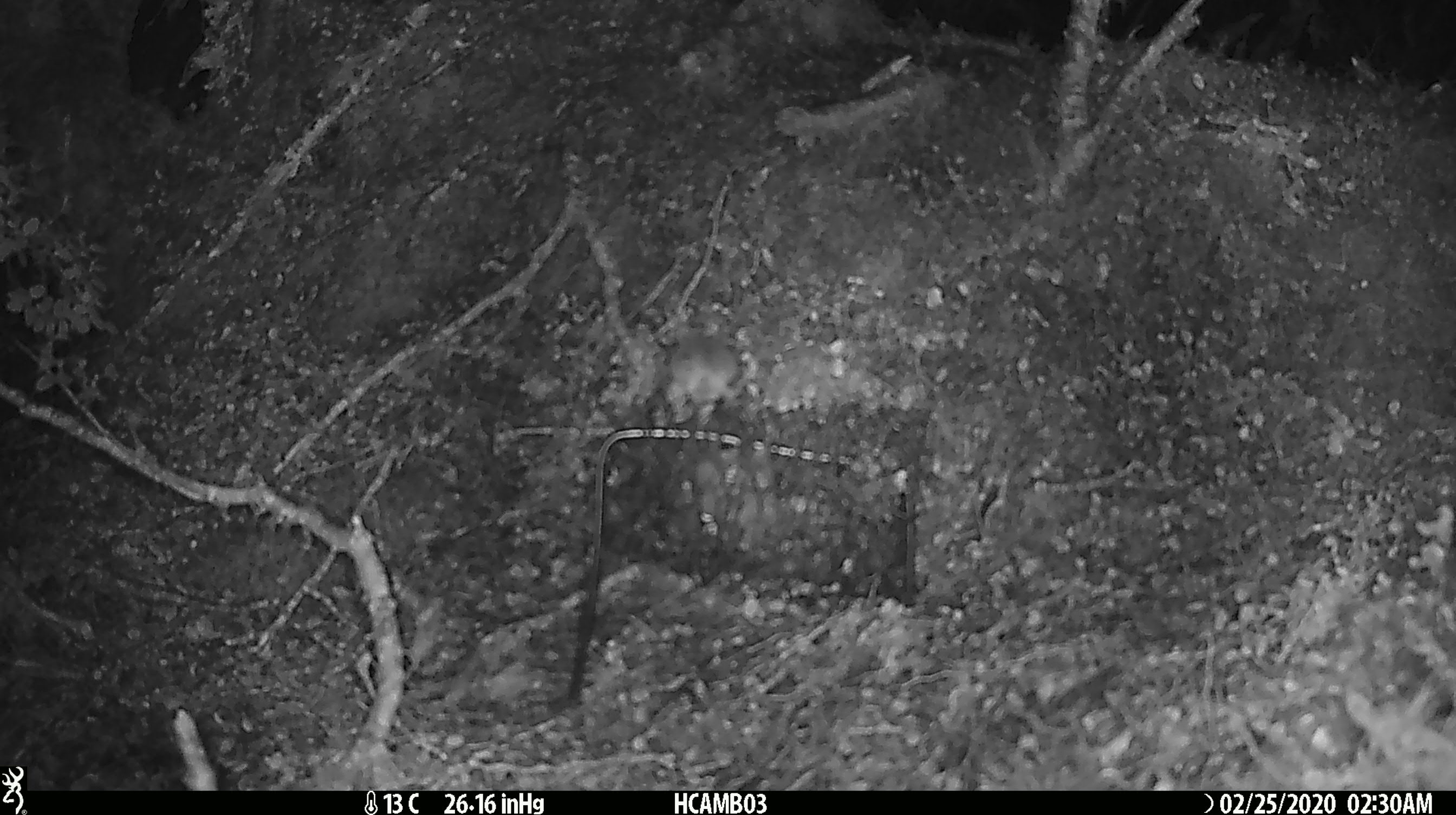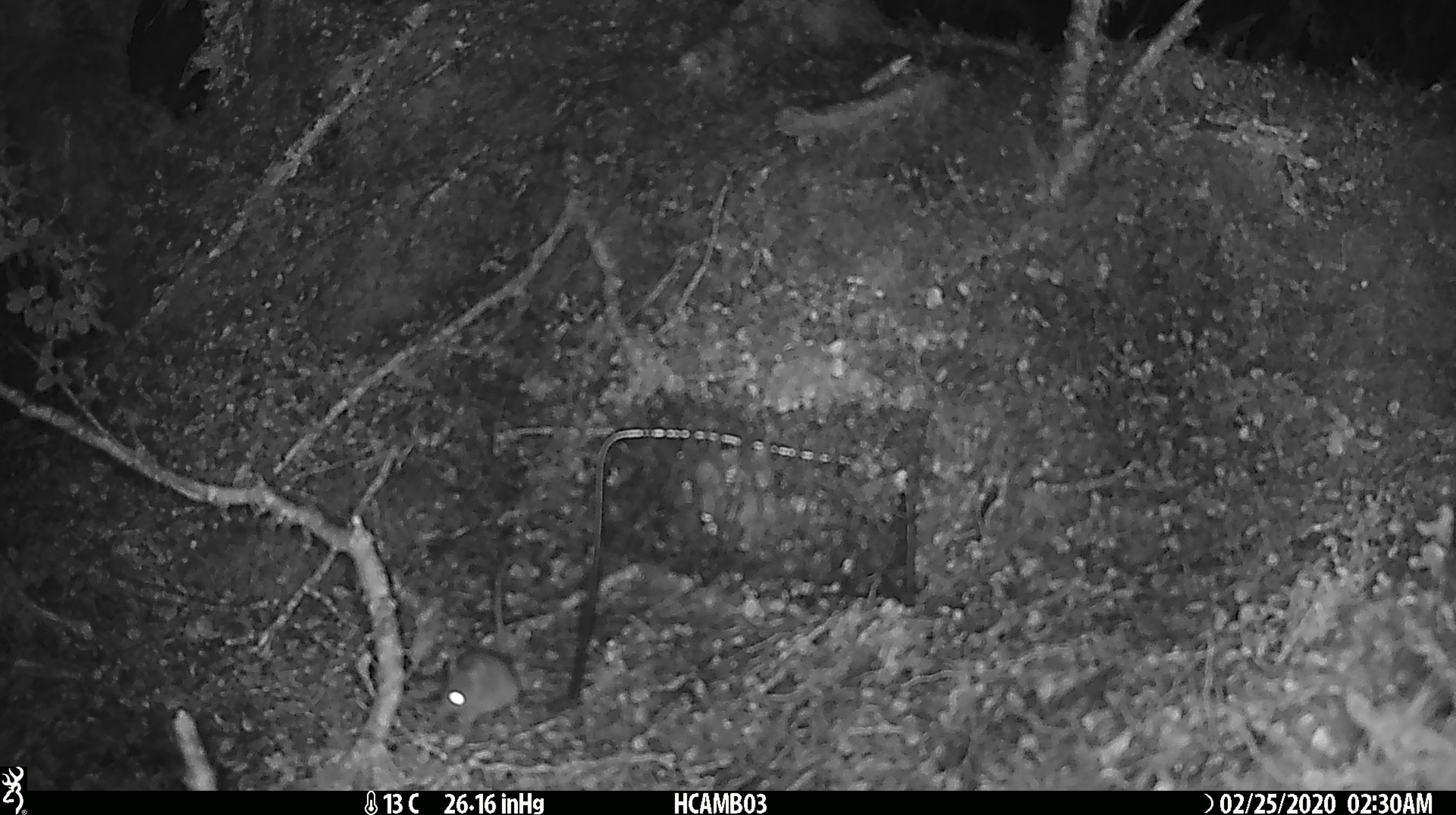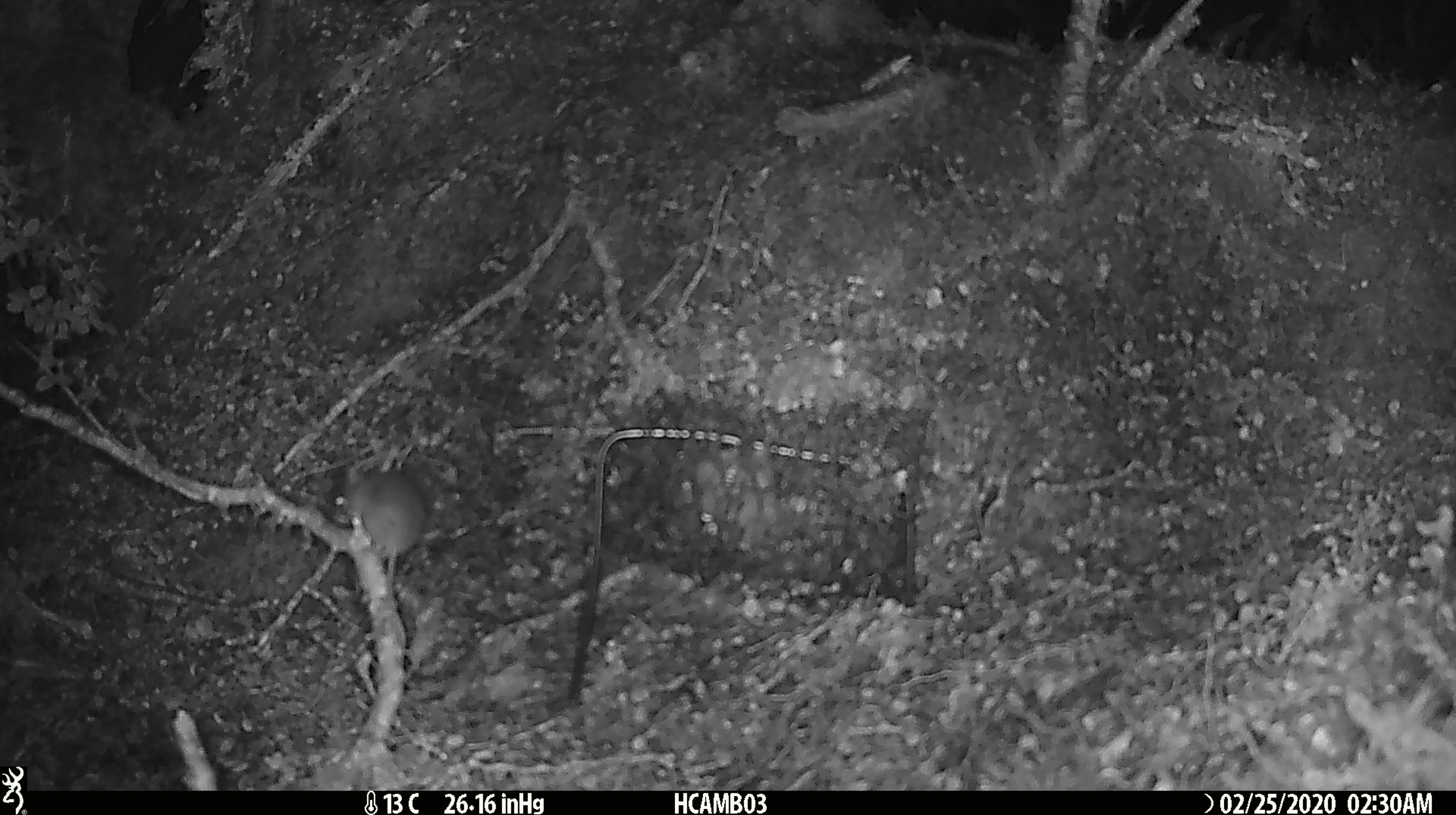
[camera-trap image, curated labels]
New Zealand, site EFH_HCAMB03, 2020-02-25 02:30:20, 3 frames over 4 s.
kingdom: Animalia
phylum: Chordata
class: Mammalia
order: Rodentia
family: Muridae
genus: Mus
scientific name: Mus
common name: mouse